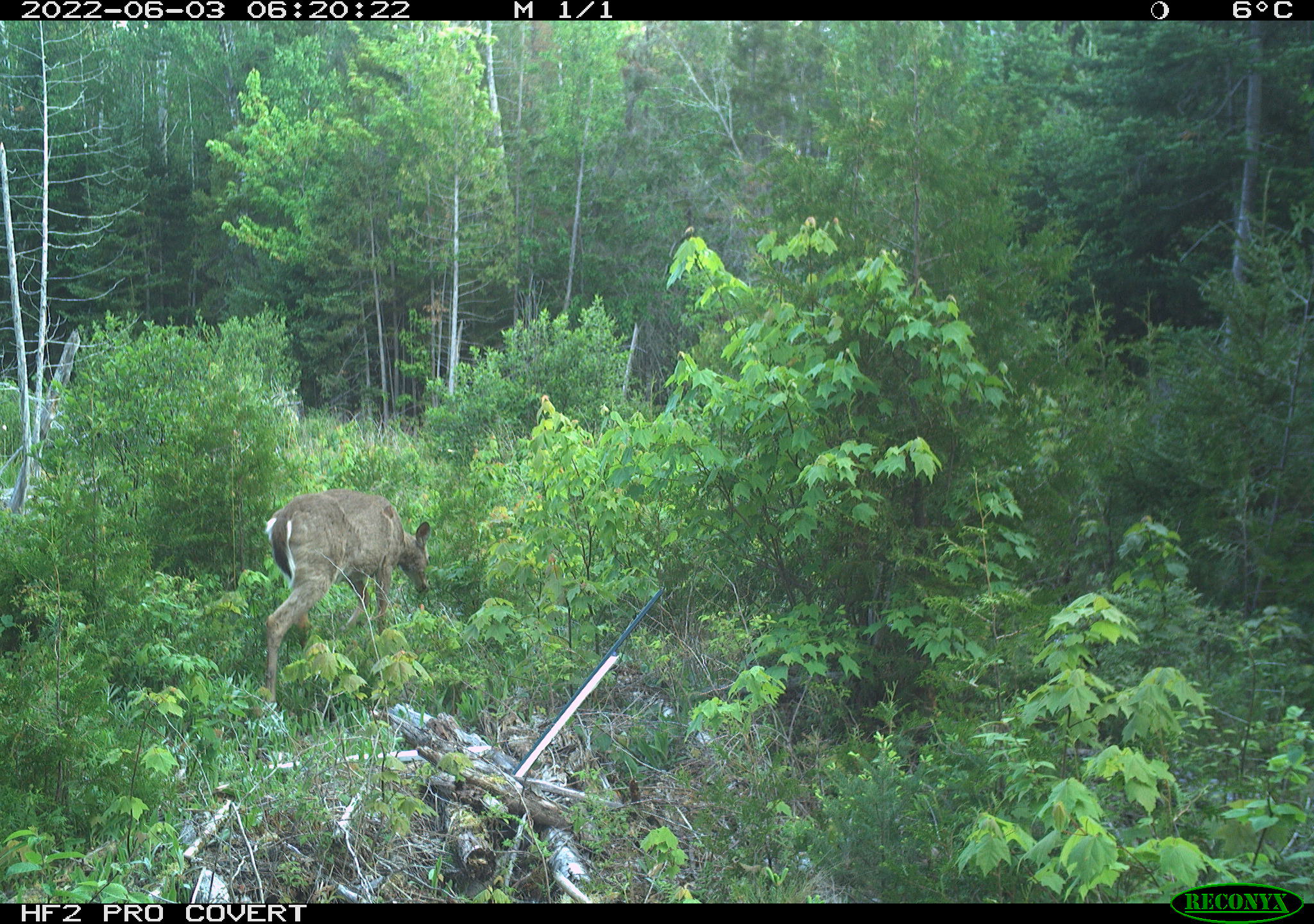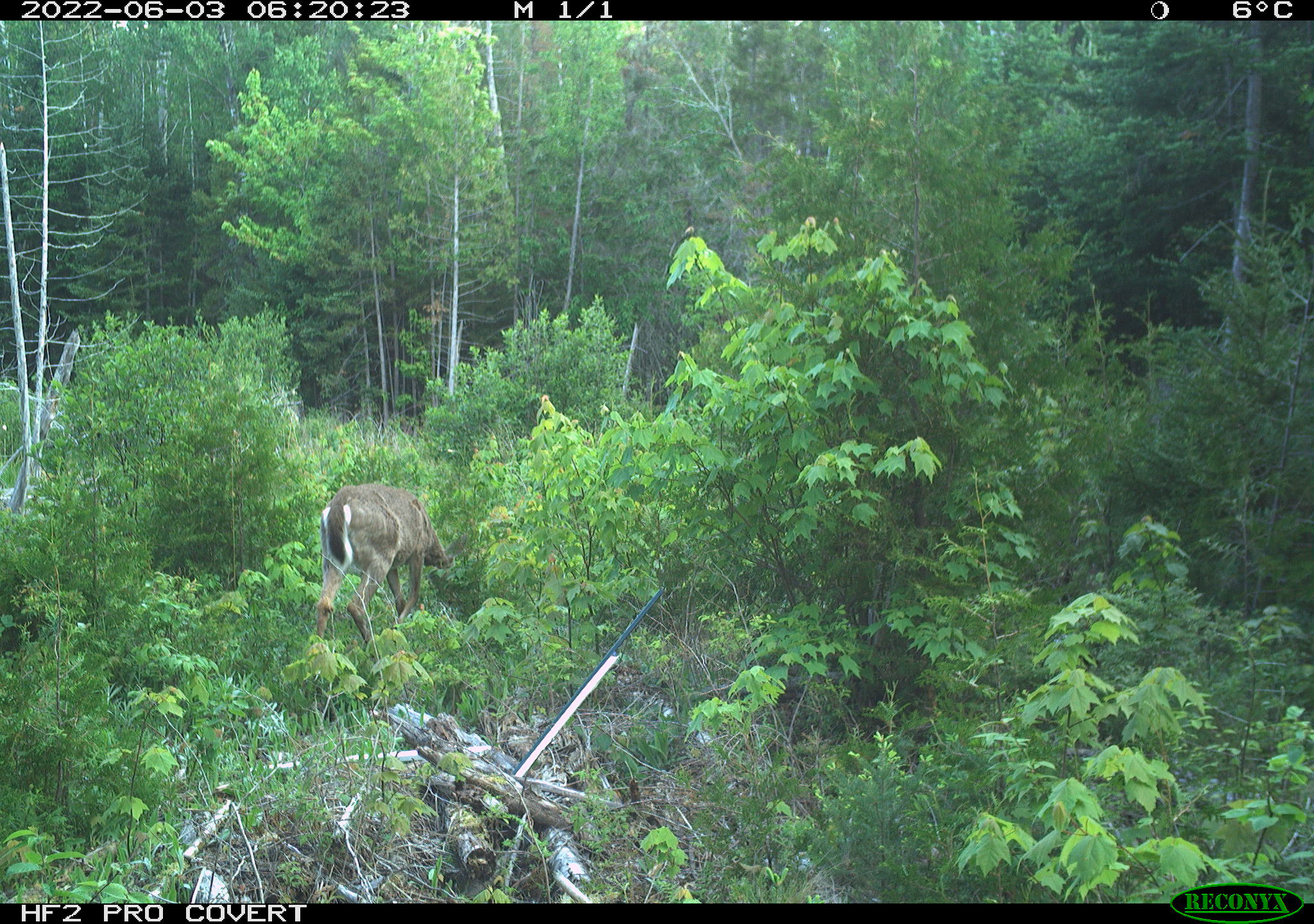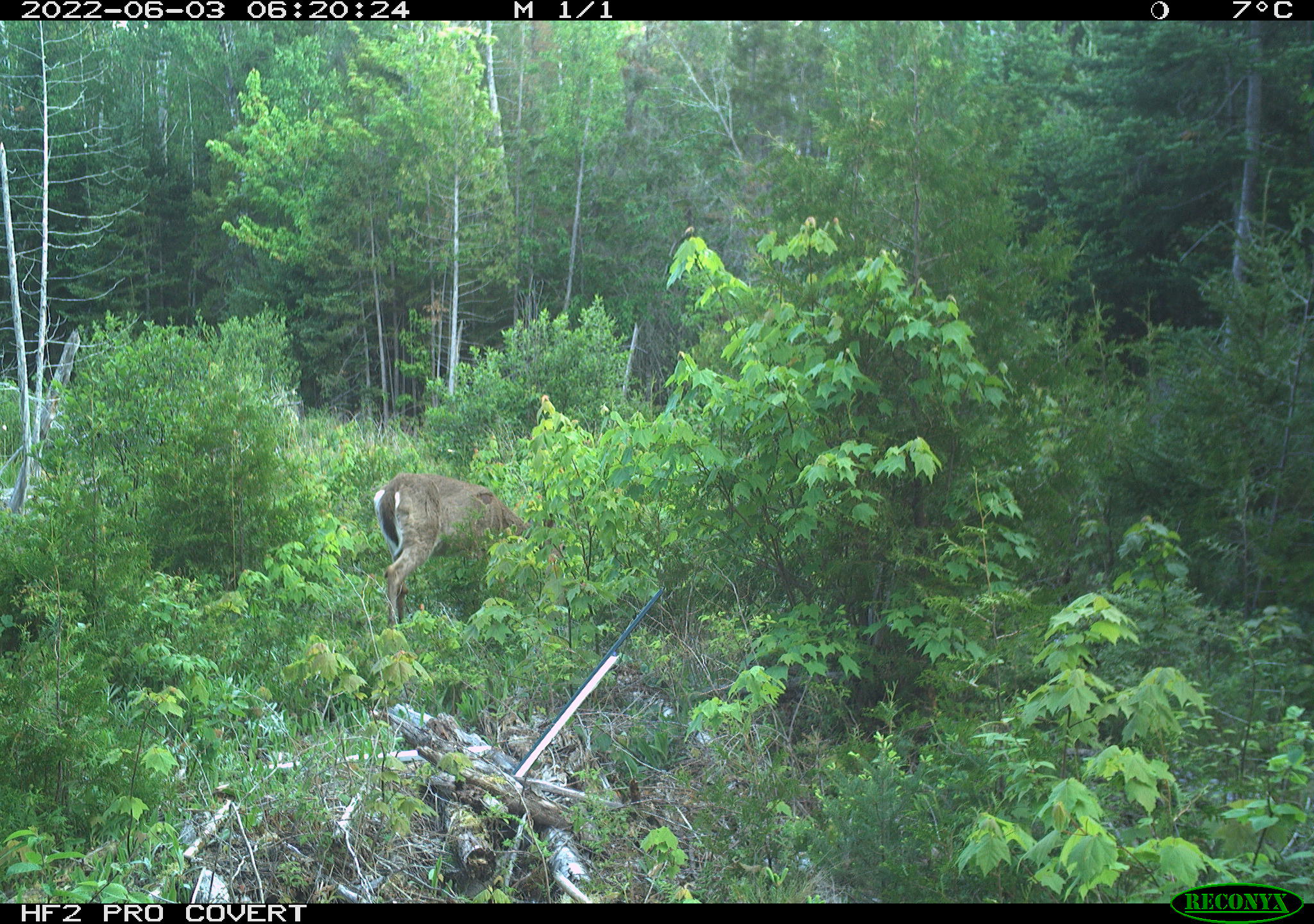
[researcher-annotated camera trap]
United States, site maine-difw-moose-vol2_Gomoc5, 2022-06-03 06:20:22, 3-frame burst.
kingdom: Animalia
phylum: Chordata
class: Mammalia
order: Artiodactyla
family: Cervidae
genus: Odocoileus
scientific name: Odocoileus virginianus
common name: white-tailed deer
White-tailed deer (Odocoileus virginianus).